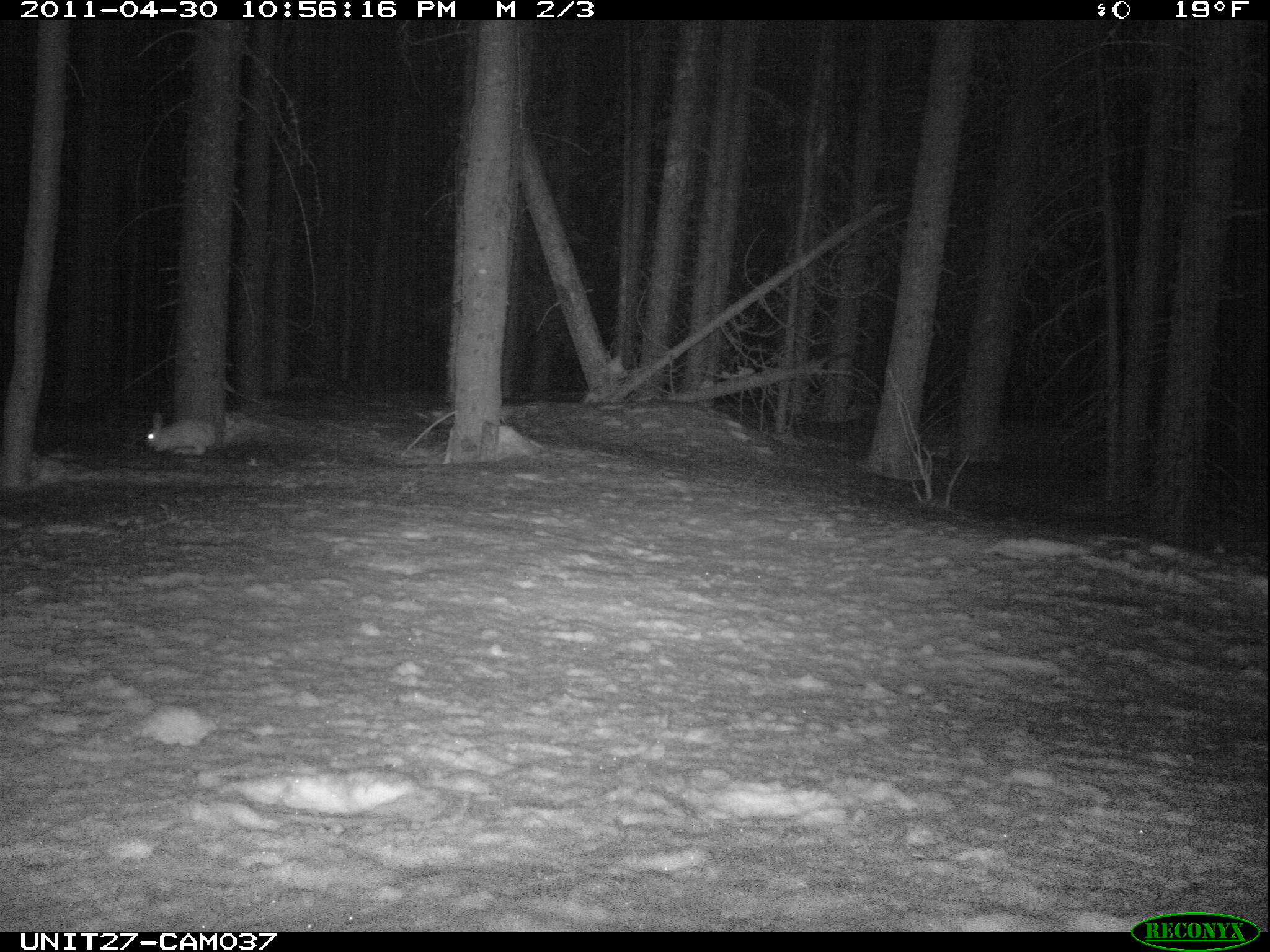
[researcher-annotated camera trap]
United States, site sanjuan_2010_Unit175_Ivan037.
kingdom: Animalia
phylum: Chordata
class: Mammalia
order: Lagomorpha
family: Leporidae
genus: Lepus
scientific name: Lepus americanus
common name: snowshoe hare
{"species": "Lepus americanus (snowshoe hare)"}